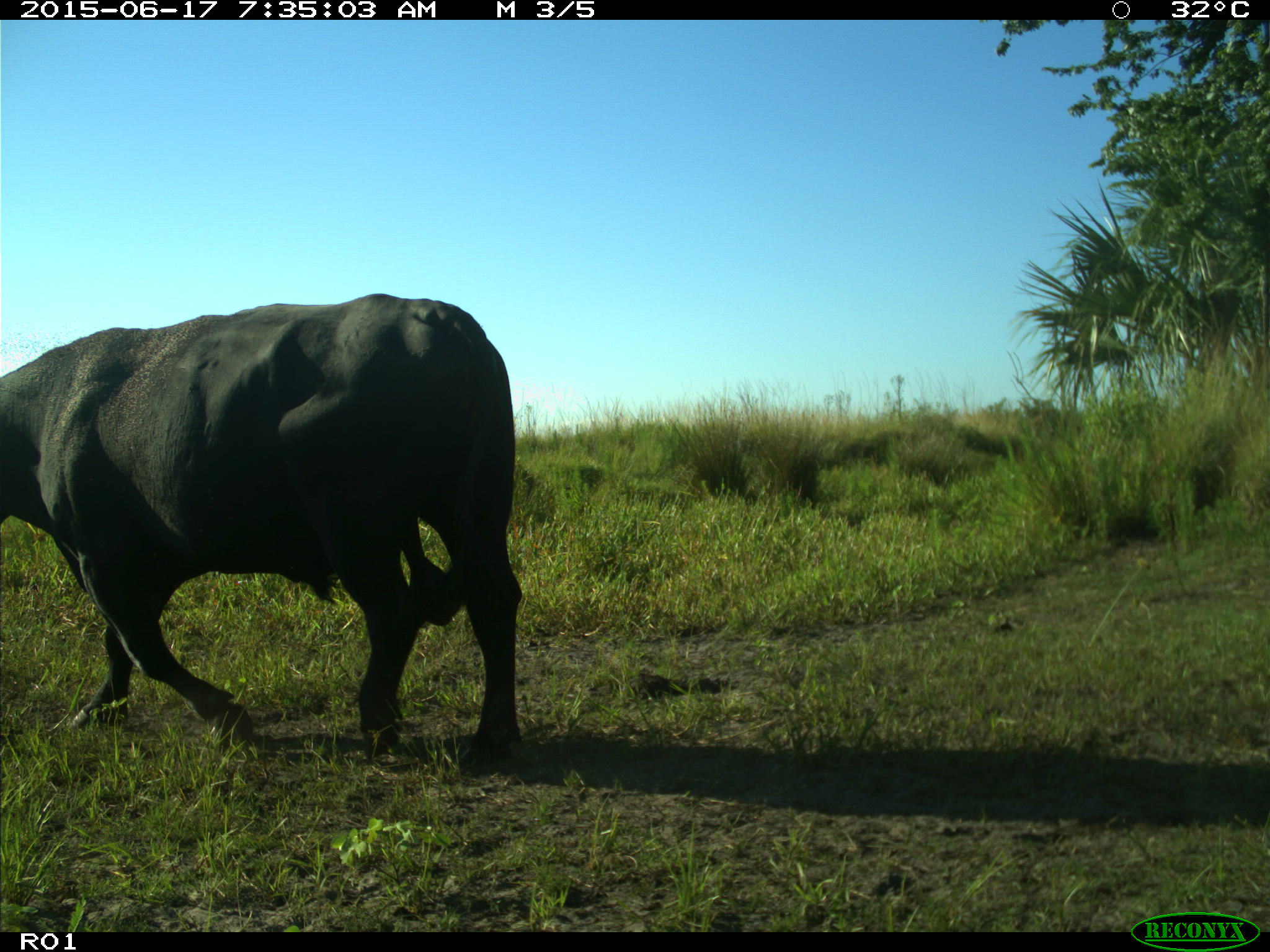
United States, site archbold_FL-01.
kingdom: Animalia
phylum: Chordata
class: Mammalia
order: Artiodactyla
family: Bovidae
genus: Bos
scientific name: Bos taurus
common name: domestic cow